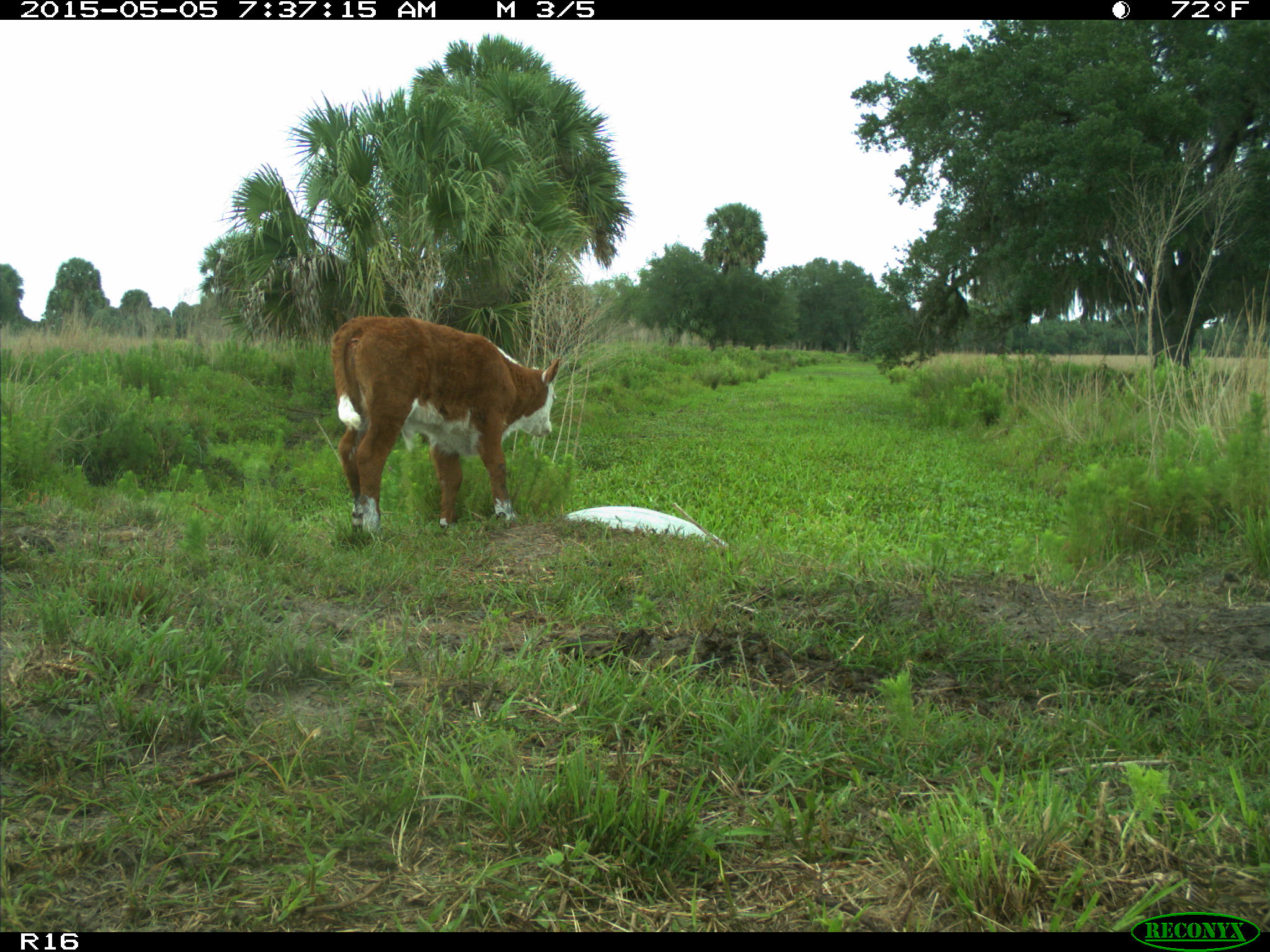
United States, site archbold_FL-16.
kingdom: Animalia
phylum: Chordata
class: Mammalia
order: Artiodactyla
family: Bovidae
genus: Bos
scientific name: Bos taurus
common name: domestic cow